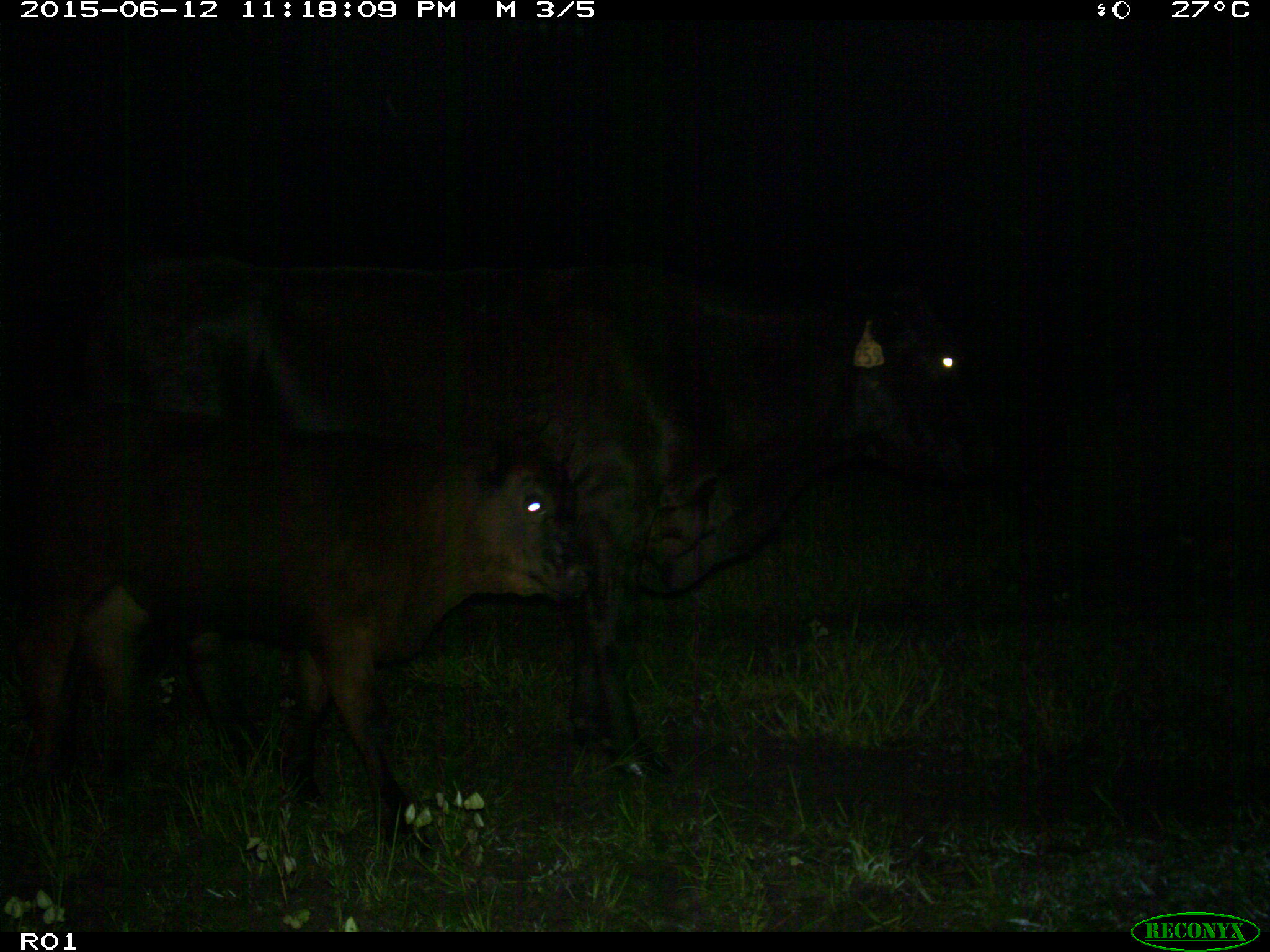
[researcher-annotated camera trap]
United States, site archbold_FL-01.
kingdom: Animalia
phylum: Chordata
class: Mammalia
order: Artiodactyla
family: Bovidae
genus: Bos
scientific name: Bos taurus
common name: domestic cow